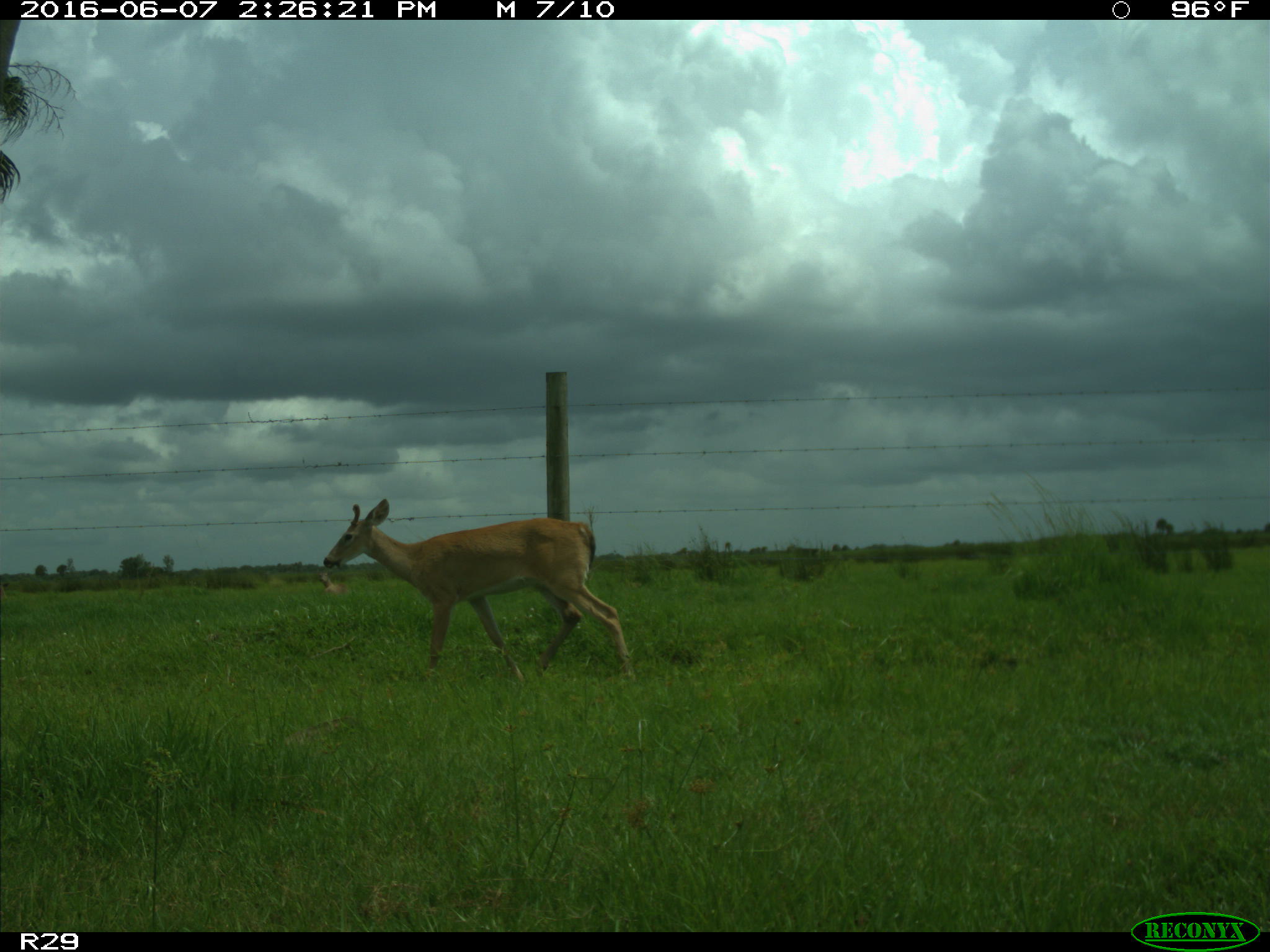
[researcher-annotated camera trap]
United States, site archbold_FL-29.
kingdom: Animalia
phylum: Chordata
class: Mammalia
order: Artiodactyla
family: Cervidae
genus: Odocoileus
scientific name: Odocoileus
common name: deer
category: unidentified deer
Unidentified deer (deer) (Odocoileus).